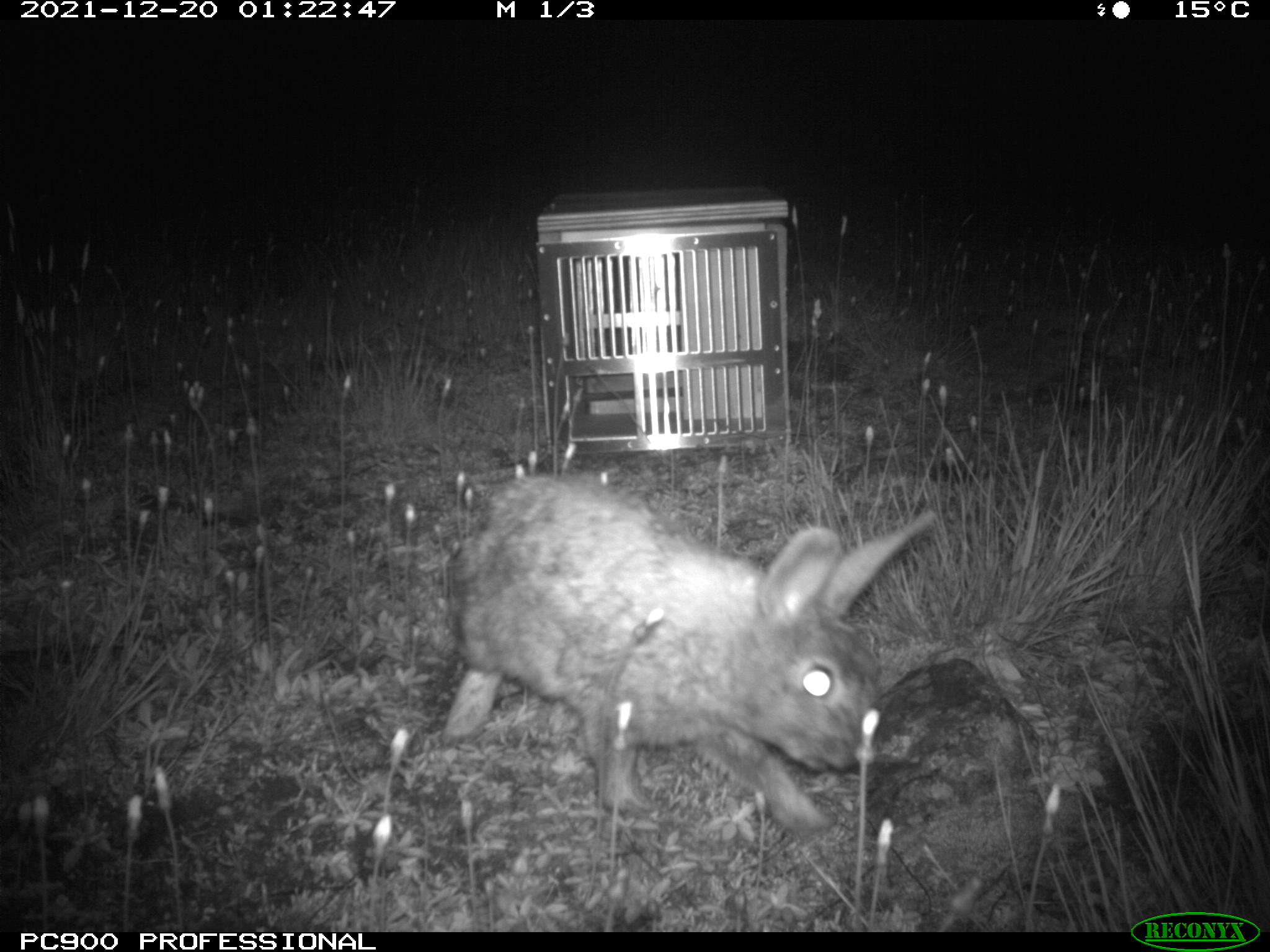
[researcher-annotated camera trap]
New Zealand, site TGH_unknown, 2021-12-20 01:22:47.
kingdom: Animalia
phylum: Chordata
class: Mammalia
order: Lagomorpha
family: Leporidae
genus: Oryctolagus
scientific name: Oryctolagus cuniculus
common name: european rabbit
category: rabbit